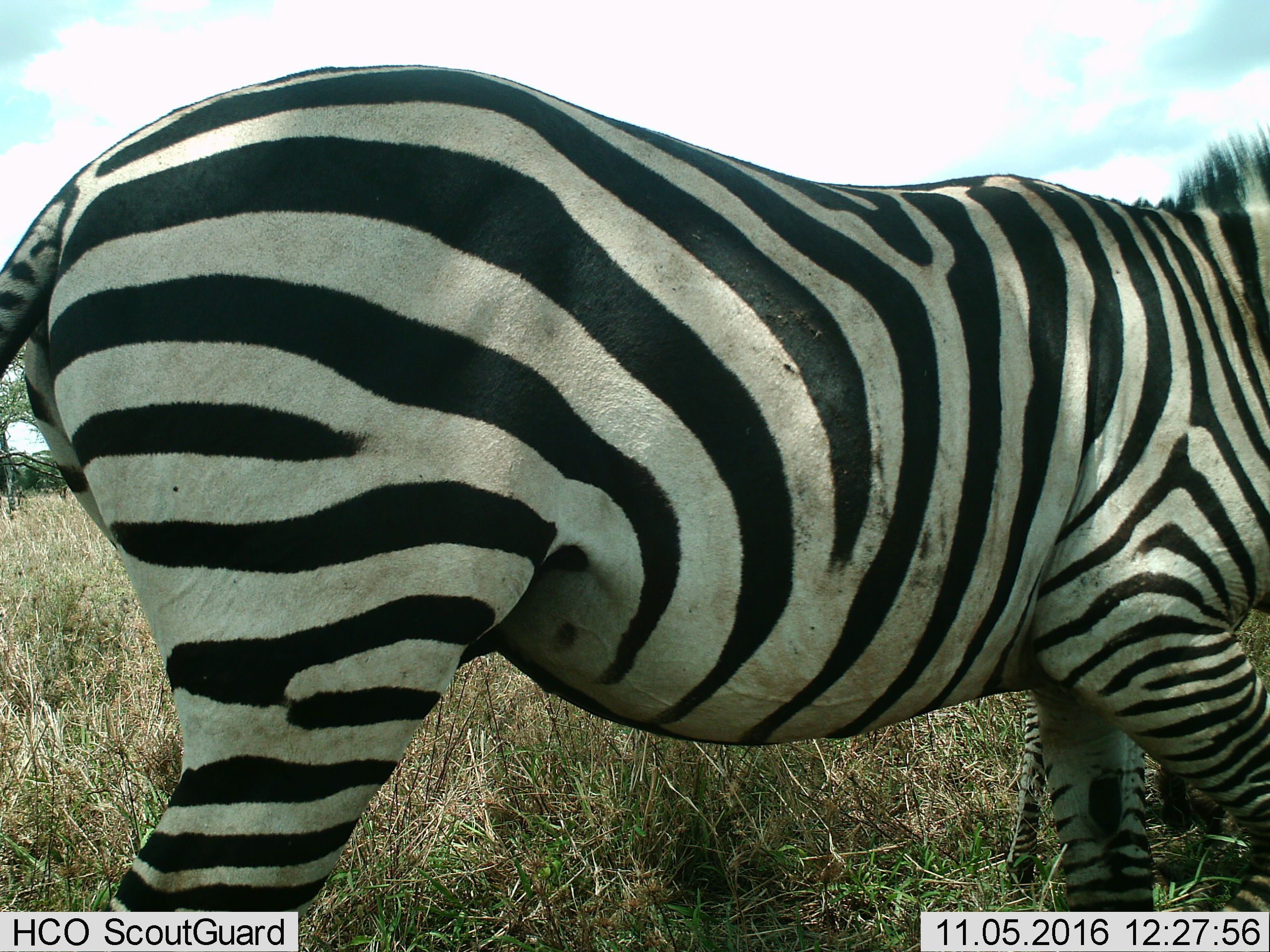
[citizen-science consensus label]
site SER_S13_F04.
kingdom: Animalia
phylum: Chordata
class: Mammalia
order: Perissodactyla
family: Equidae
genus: Equus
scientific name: Equus quagga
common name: plains zebra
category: zebraplains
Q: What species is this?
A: Zebraplains (plains zebra) (Equus quagga).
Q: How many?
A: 1.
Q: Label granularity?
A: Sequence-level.